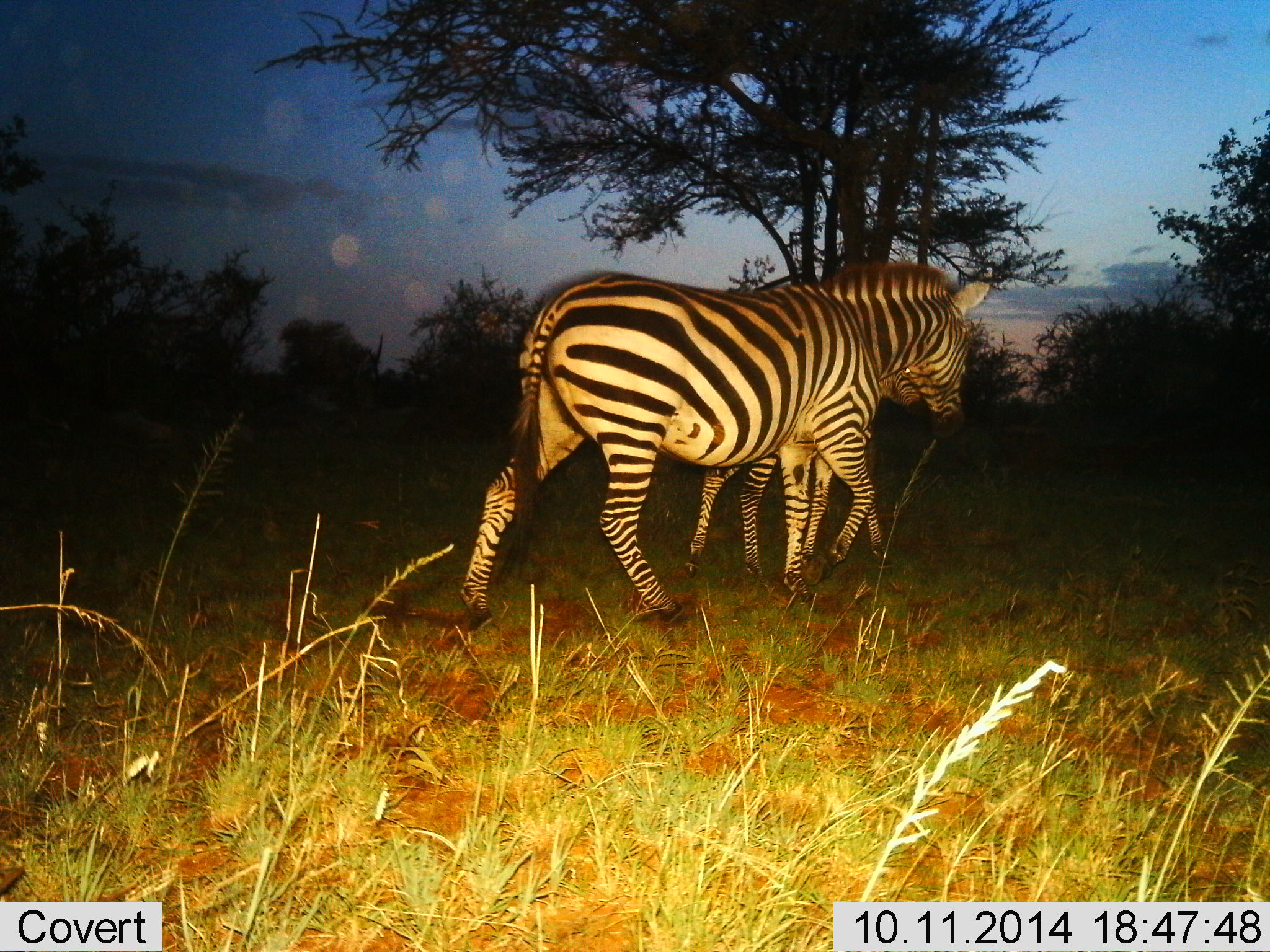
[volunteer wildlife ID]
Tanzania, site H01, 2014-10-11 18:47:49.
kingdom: Animalia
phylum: Chordata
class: Mammalia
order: Perissodactyla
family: Equidae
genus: Equus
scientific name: Equus quagga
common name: plains zebra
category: zebra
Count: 2.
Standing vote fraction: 20%.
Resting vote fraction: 0%.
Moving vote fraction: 70%.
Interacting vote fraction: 10%.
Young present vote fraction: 40%.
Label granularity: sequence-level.